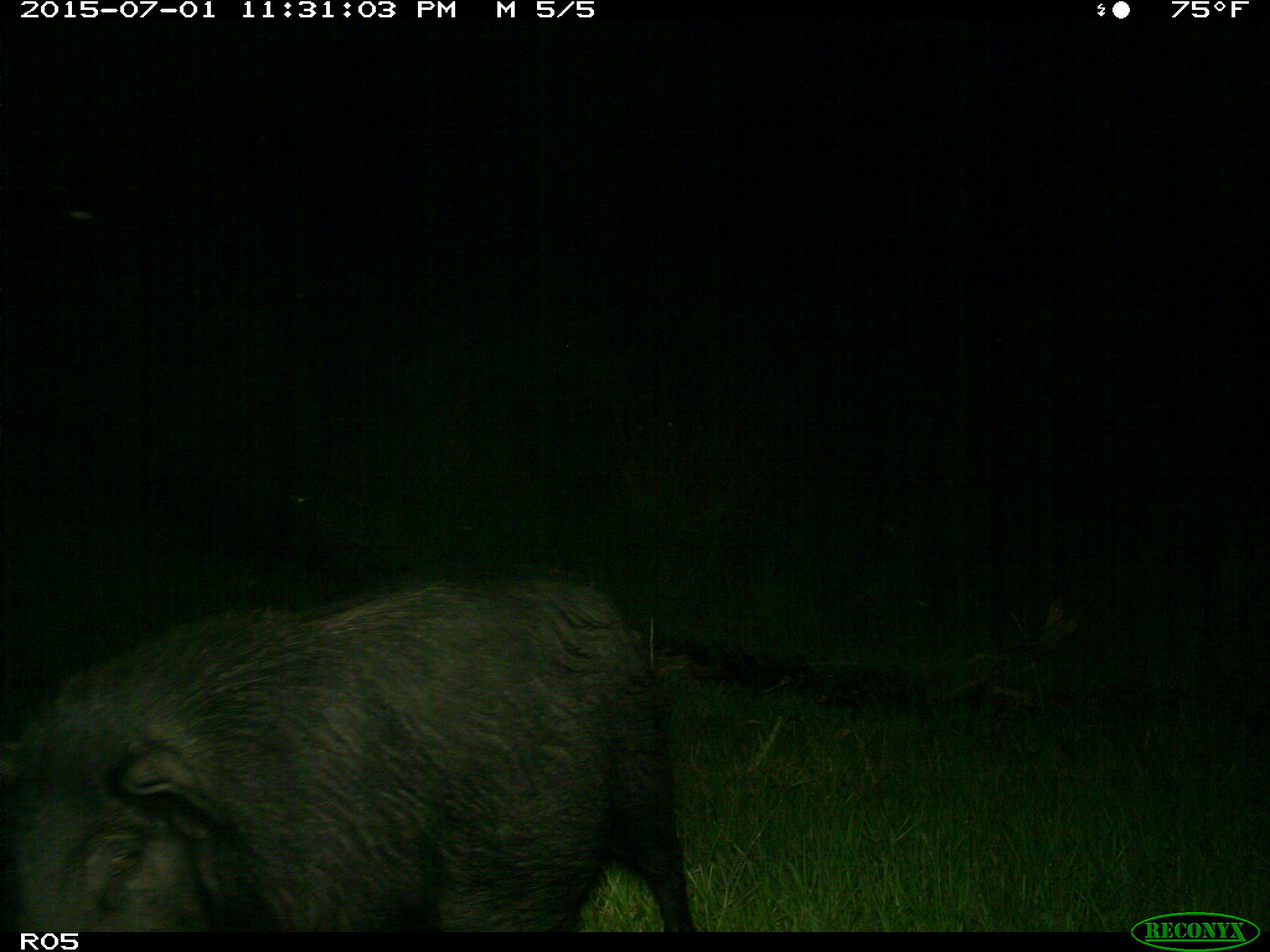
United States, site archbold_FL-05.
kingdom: Animalia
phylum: Chordata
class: Mammalia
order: Artiodactyla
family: Suidae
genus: Sus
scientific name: Sus scrofa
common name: wild boar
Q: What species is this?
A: Sus scrofa (wild boar).